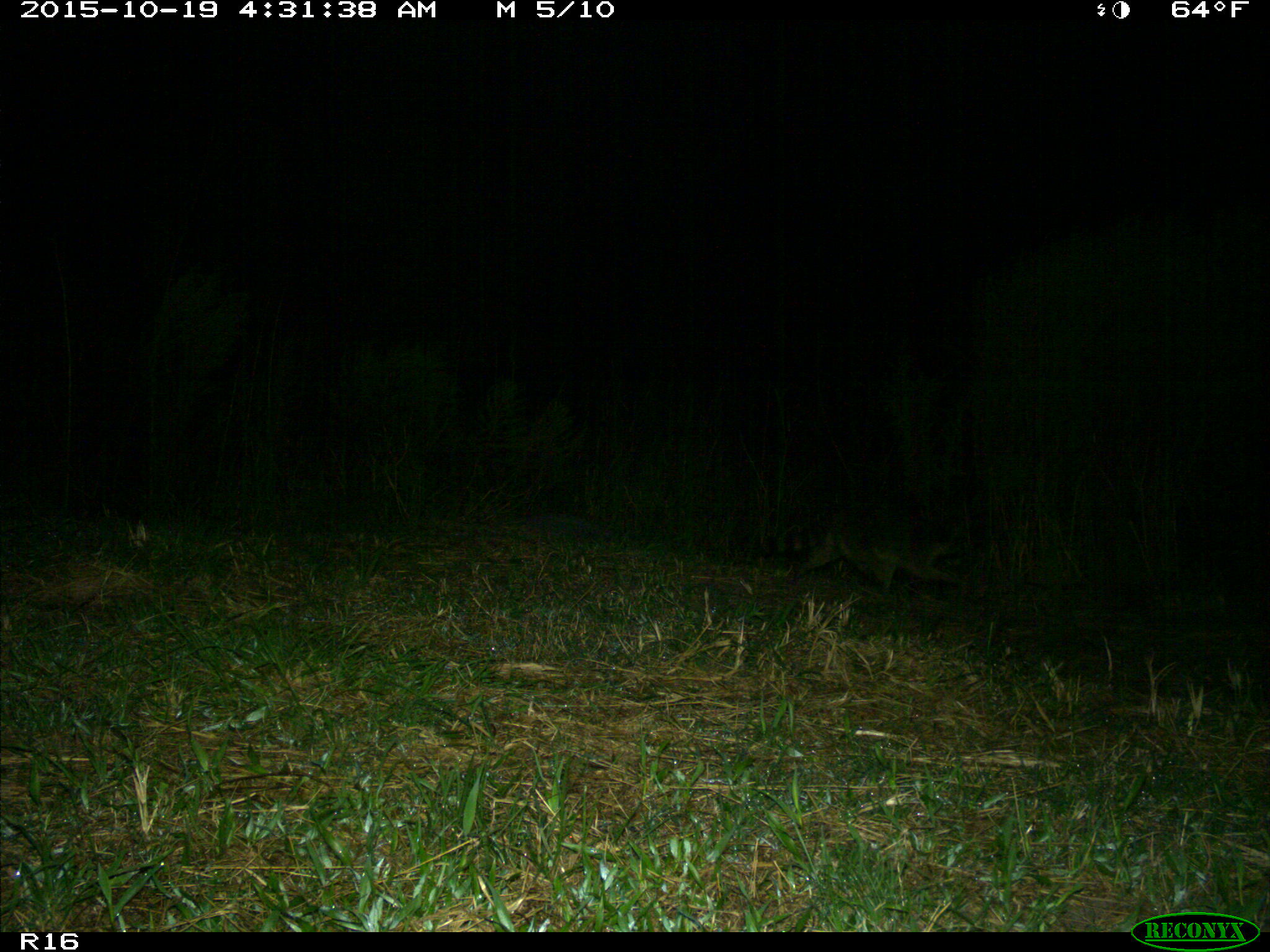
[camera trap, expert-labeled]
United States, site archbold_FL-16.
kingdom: Animalia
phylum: Chordata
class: Mammalia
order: Carnivora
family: Procyonidae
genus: Procyon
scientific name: Procyon lotor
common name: common raccoon